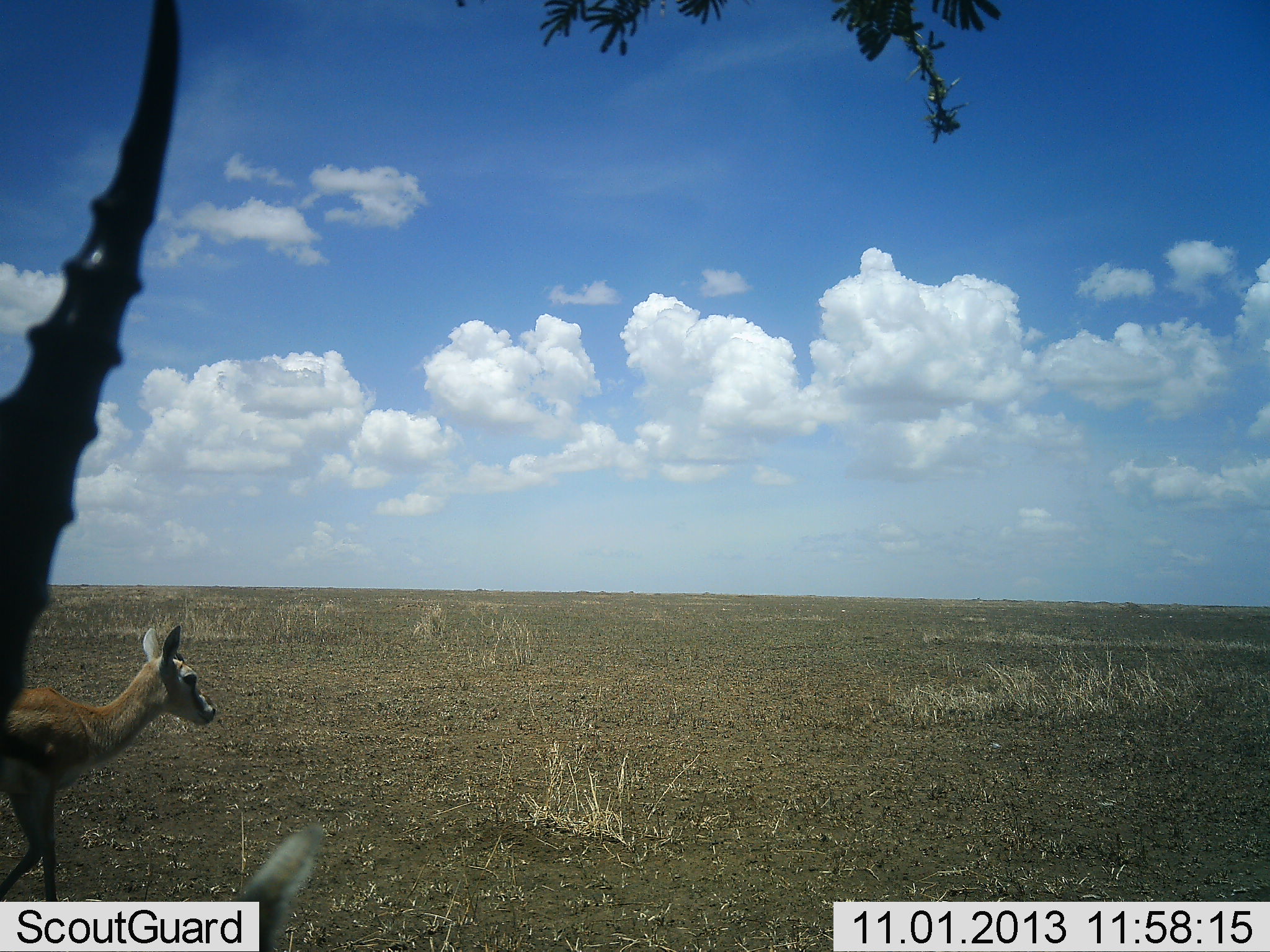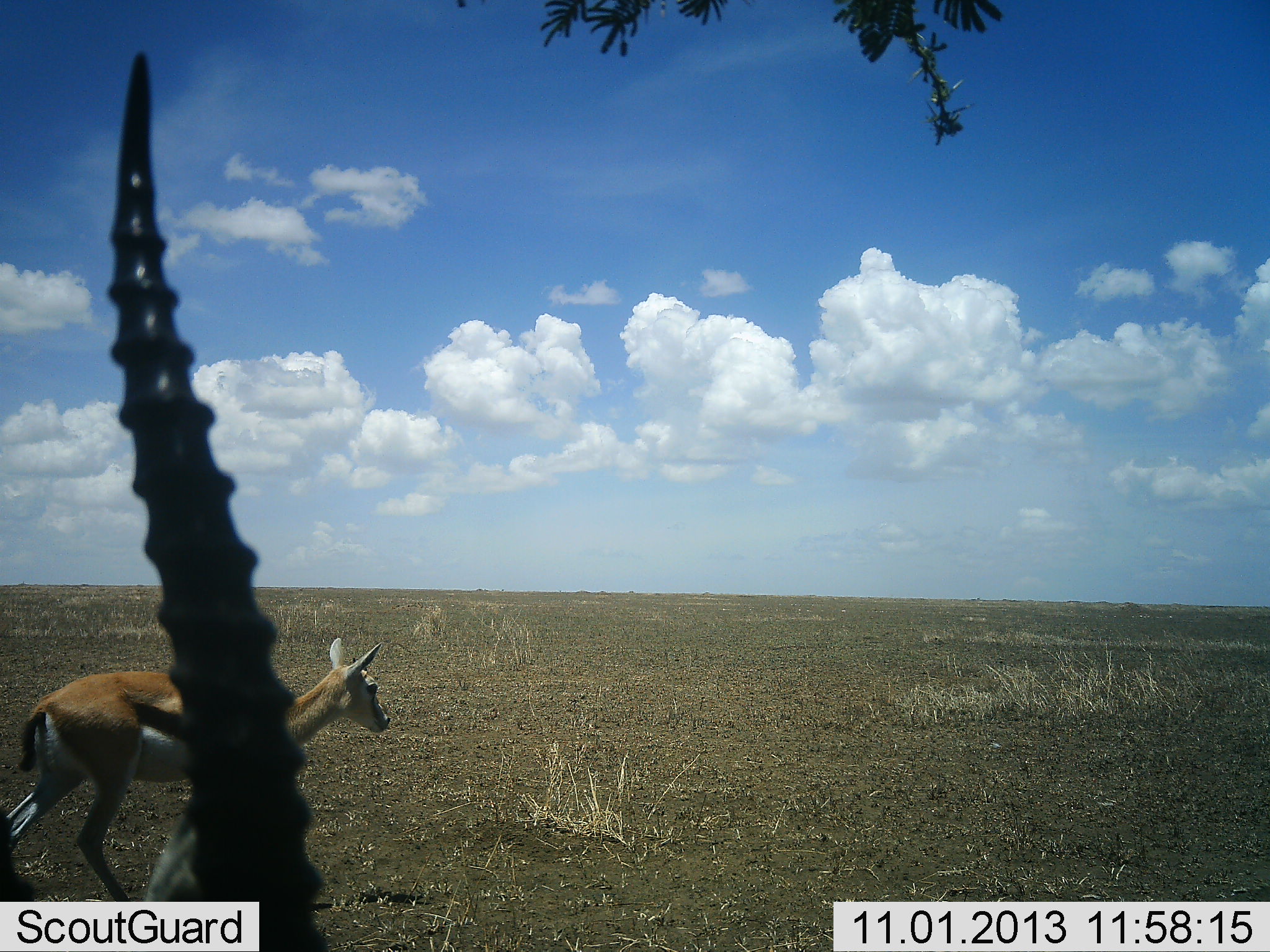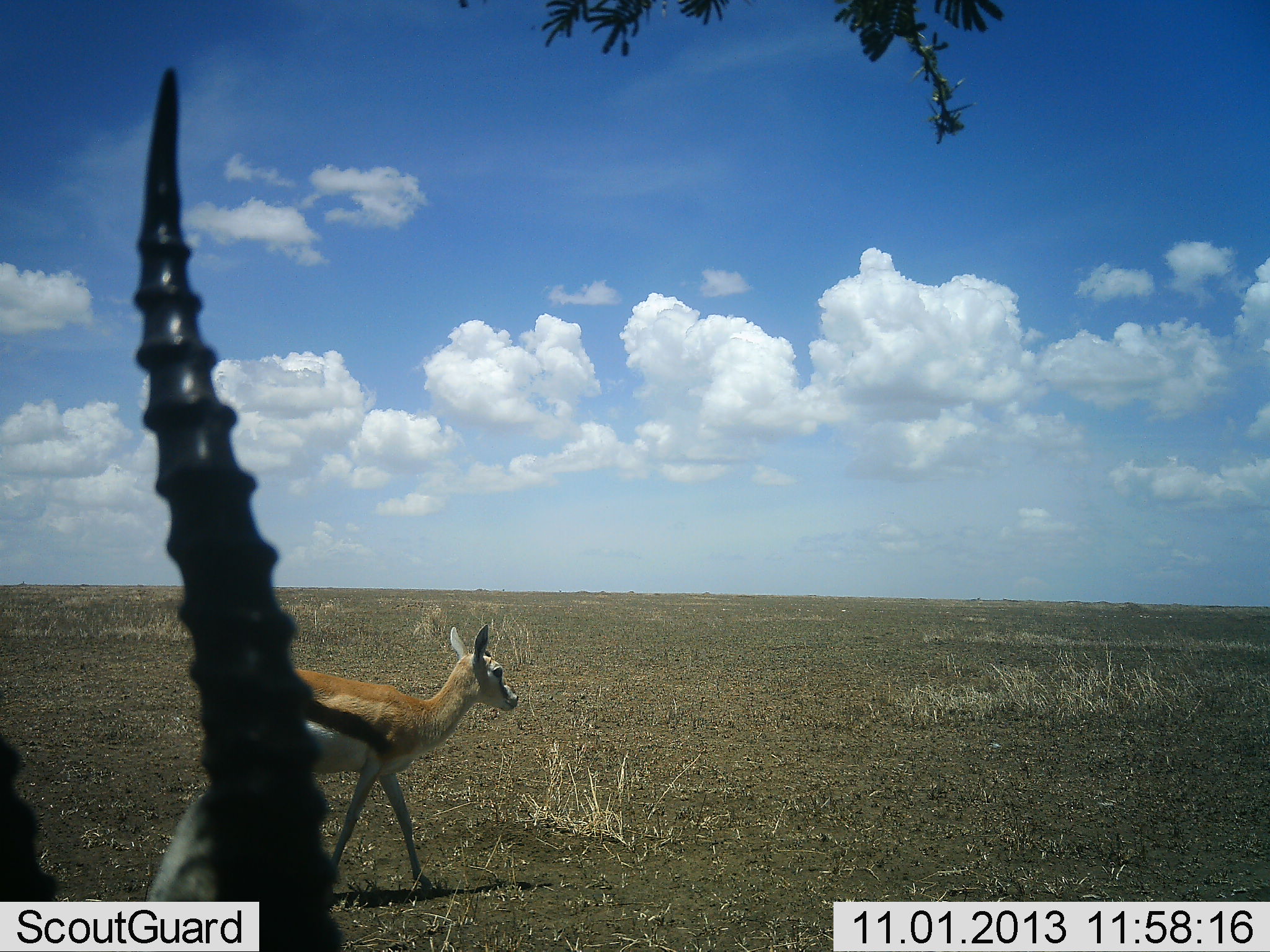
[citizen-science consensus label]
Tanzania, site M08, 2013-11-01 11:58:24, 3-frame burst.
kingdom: Animalia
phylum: Chordata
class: Mammalia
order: Artiodactyla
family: Bovidae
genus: Eudorcas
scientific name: Eudorcas thomsonii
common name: thomson's gazelle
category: gazellethomsons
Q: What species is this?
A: Gazellethomsons (thomson's gazelle) (Eudorcas thomsonii).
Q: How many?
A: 2.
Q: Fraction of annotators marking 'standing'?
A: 53%.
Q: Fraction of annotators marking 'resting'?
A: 0%.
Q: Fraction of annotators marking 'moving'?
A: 80%.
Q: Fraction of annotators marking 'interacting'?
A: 0%.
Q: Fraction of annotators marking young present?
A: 13%.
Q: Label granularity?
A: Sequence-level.